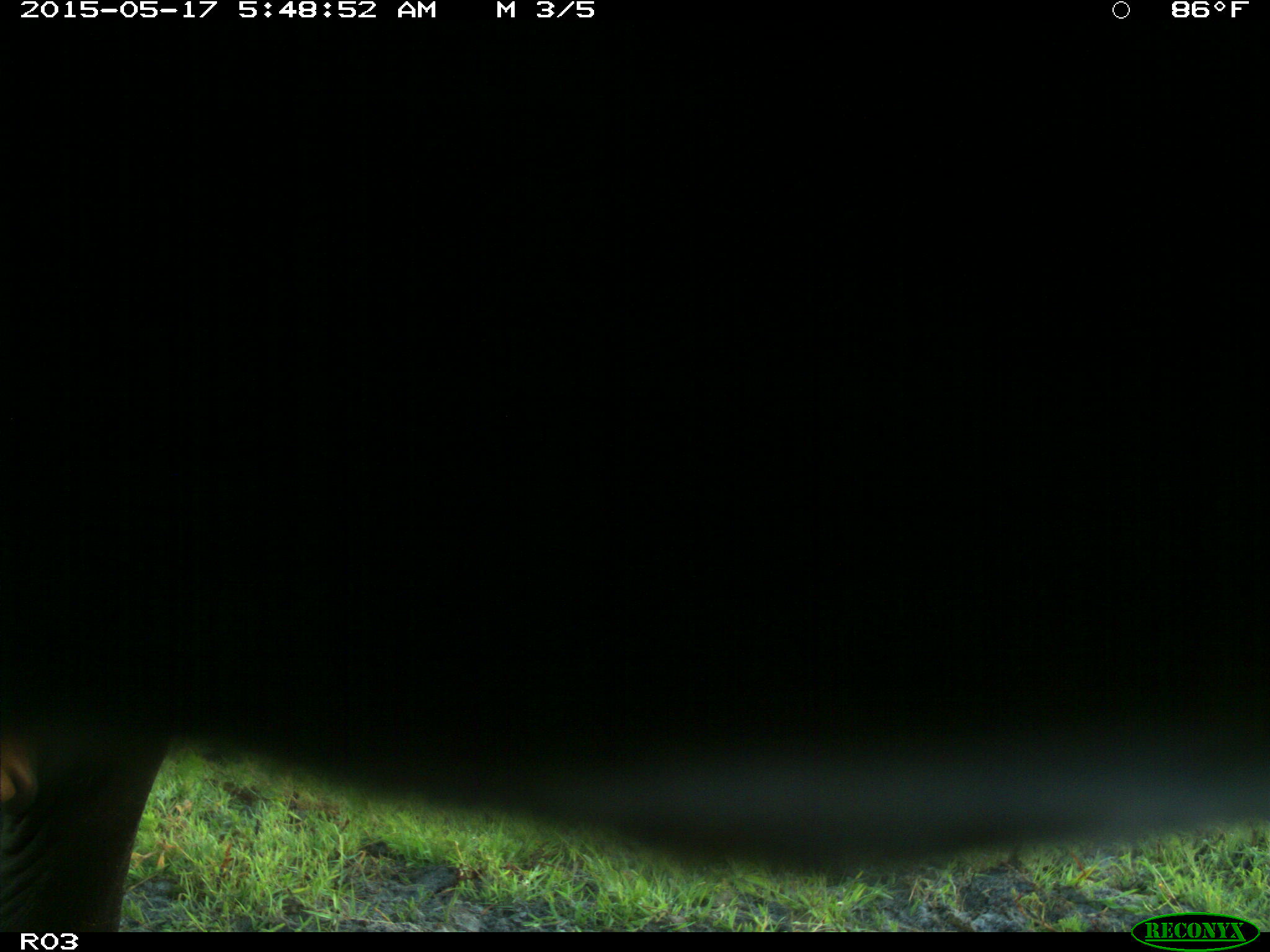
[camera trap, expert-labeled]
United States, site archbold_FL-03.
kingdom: Animalia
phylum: Chordata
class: Mammalia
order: Artiodactyla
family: Bovidae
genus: Bos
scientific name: Bos taurus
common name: domestic cow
Bos taurus (domestic cow).